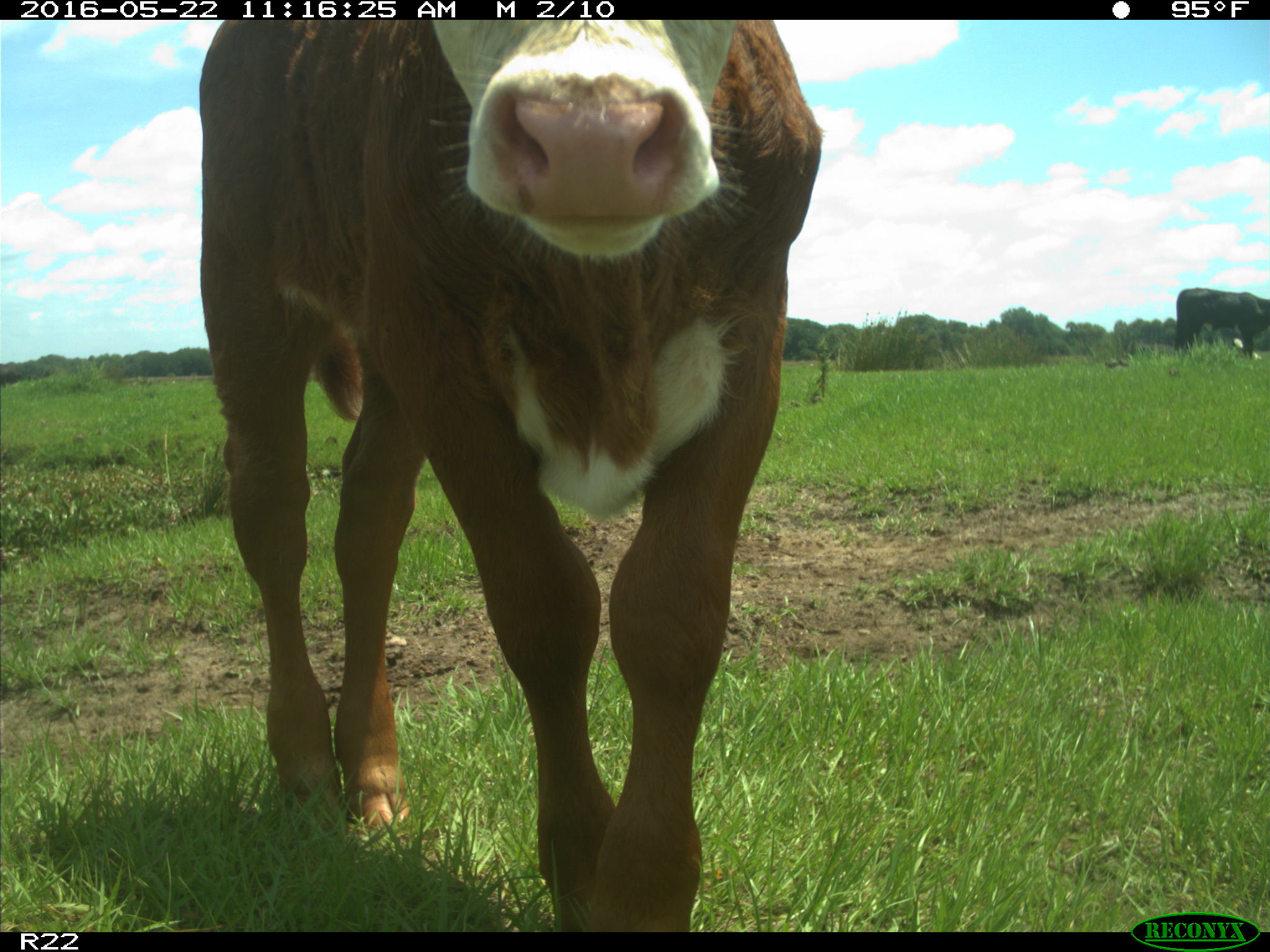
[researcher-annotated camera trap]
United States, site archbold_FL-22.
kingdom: Animalia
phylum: Chordata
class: Mammalia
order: Artiodactyla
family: Bovidae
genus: Bos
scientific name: Bos taurus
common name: domestic cow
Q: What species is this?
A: Bos taurus (domestic cow).